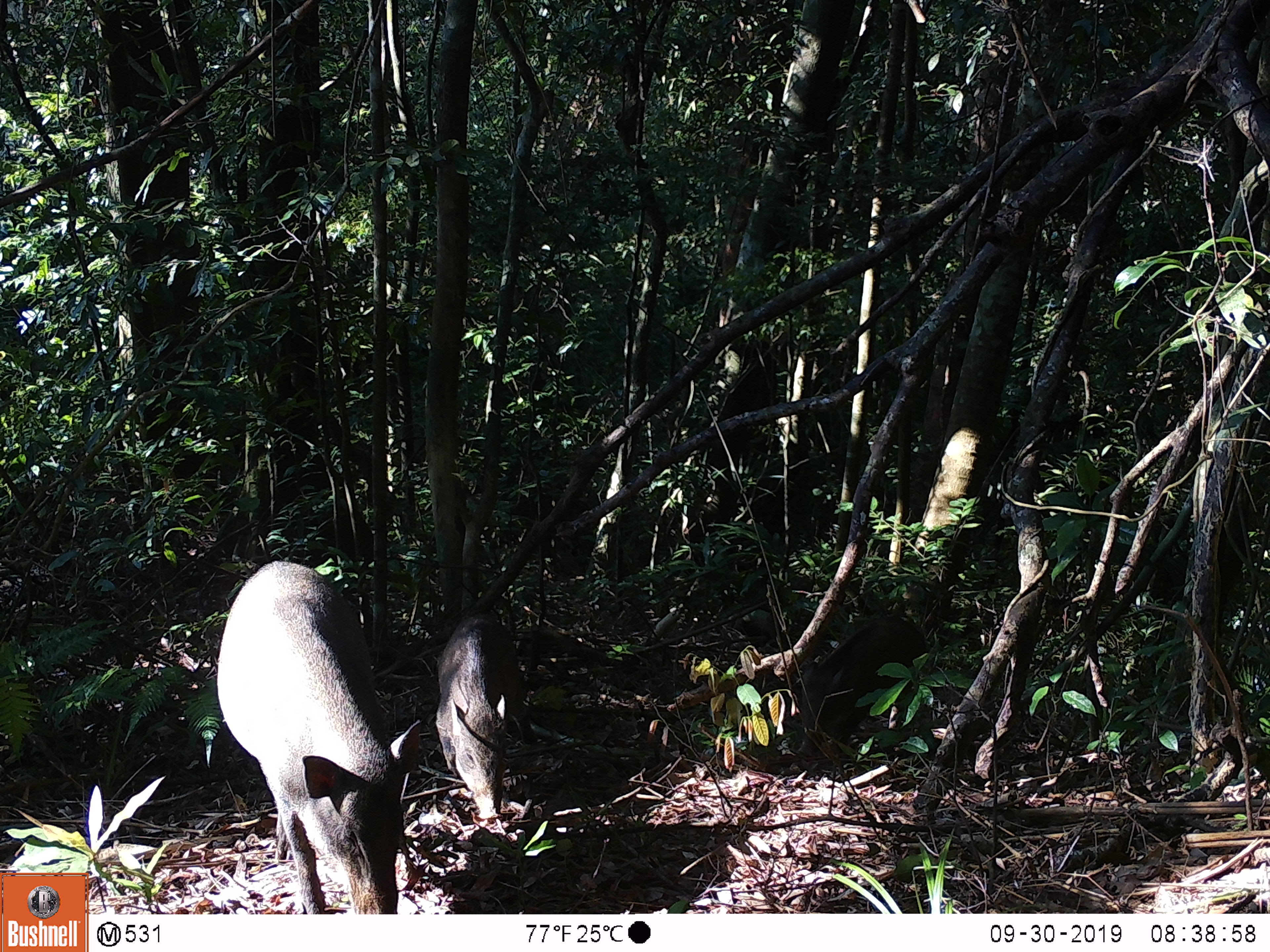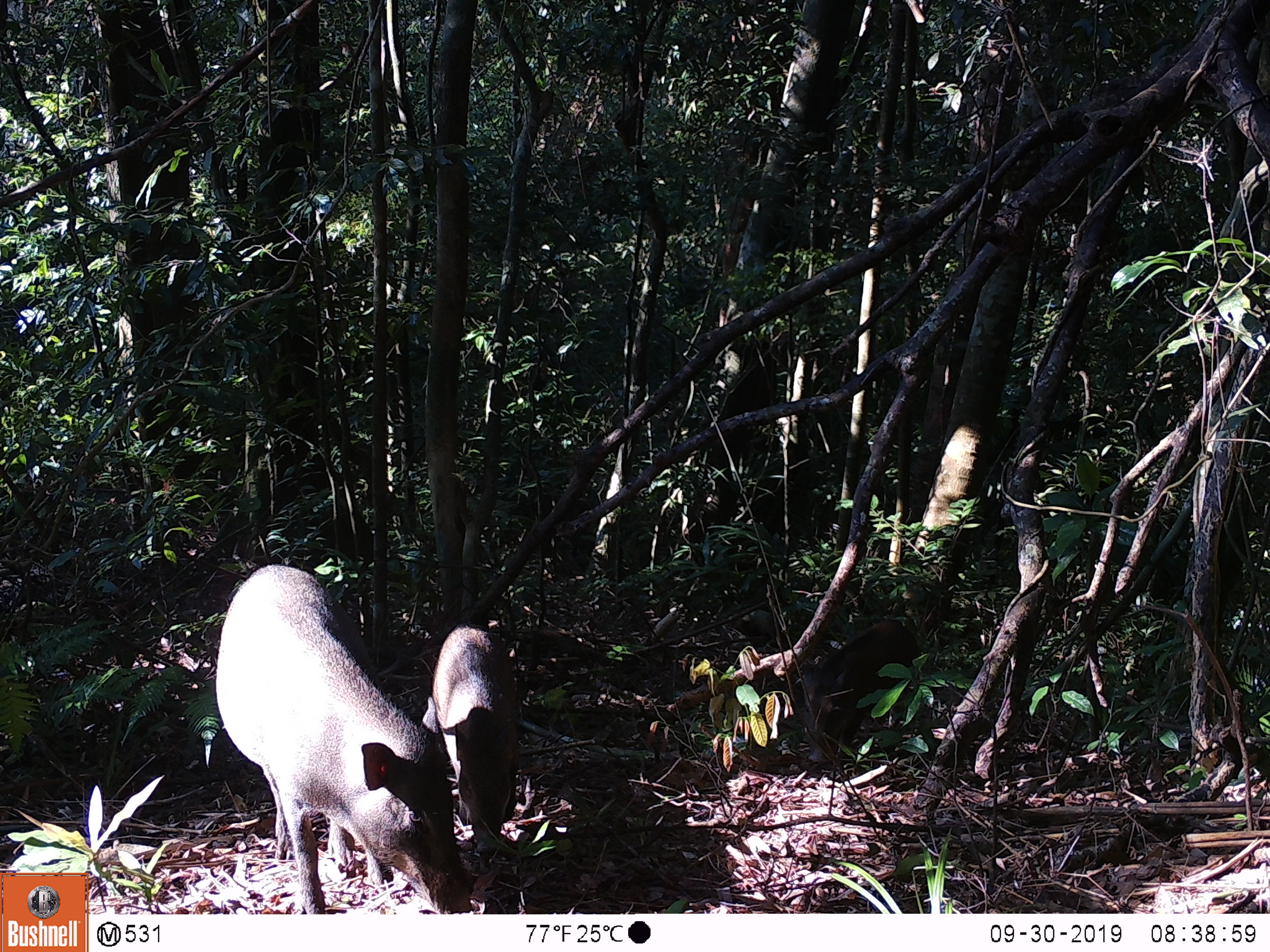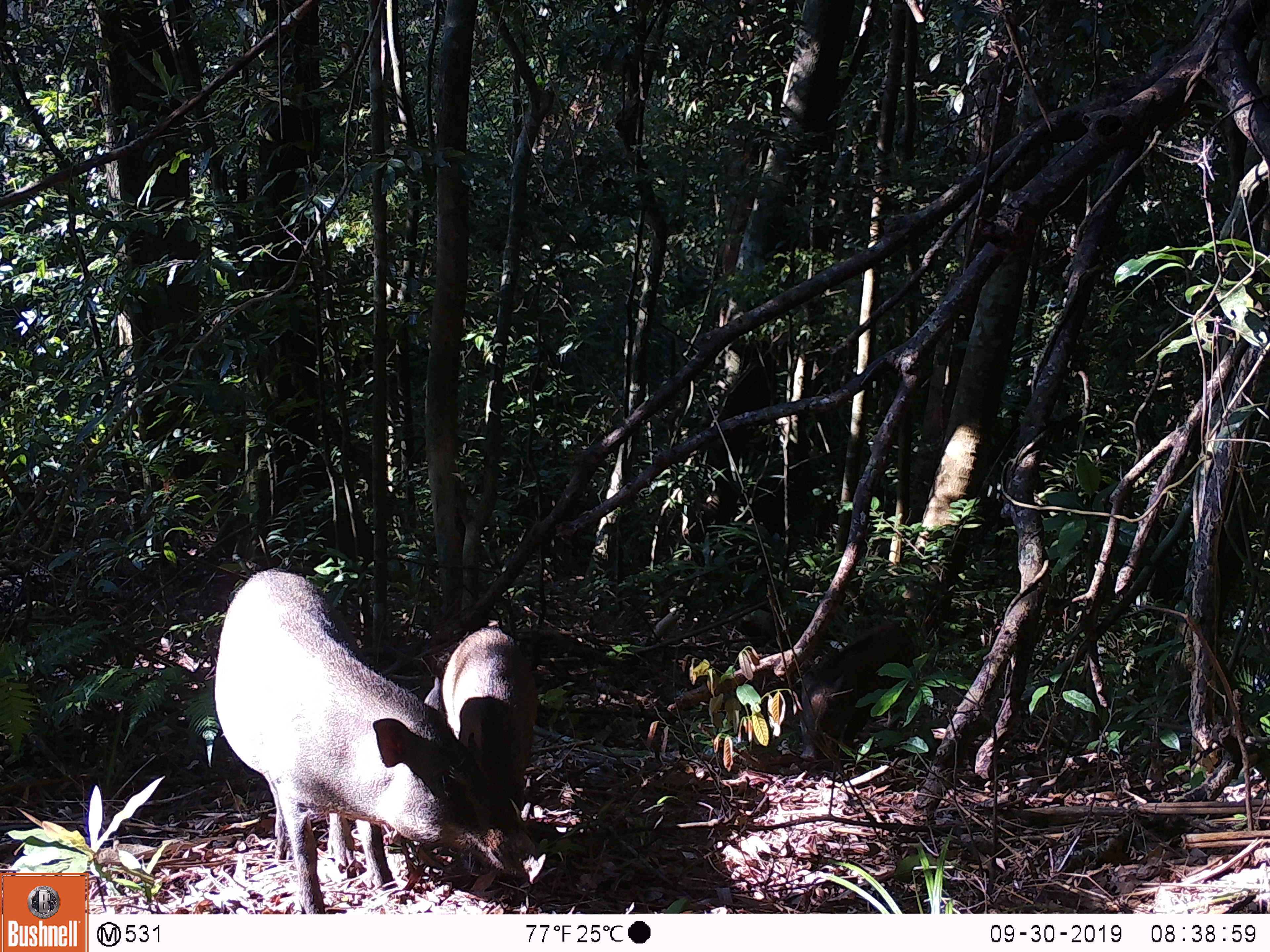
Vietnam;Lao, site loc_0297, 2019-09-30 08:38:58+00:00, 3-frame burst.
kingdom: Animalia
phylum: Chordata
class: Mammalia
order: Artiodactyla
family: Suidae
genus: Sus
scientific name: Sus scrofa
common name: eurasian wild pig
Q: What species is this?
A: Eurasian wild pig (Sus scrofa).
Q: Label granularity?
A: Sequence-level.